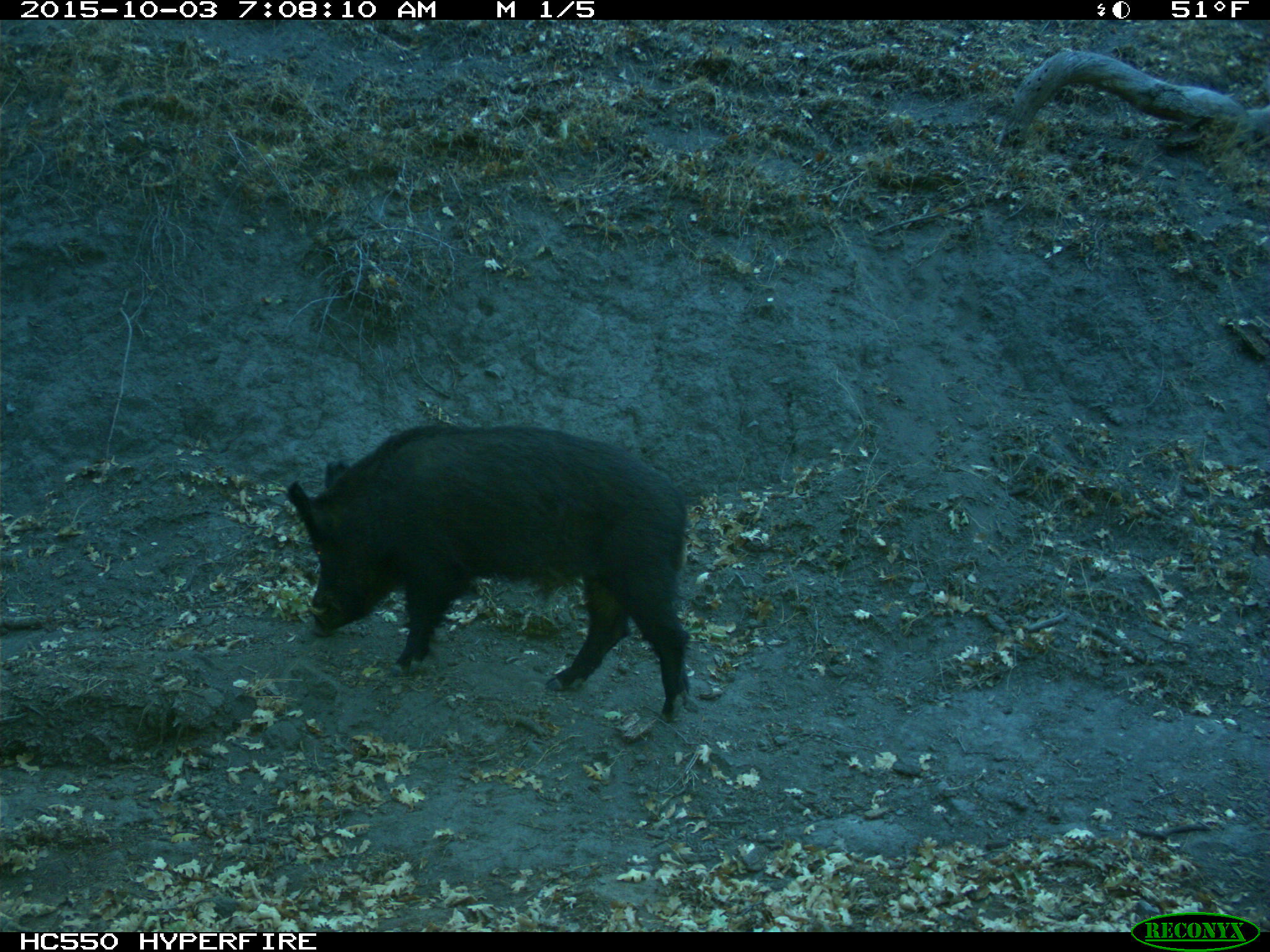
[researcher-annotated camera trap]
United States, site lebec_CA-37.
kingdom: Animalia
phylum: Chordata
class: Mammalia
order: Artiodactyla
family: Suidae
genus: Sus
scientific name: Sus scrofa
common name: wild boar